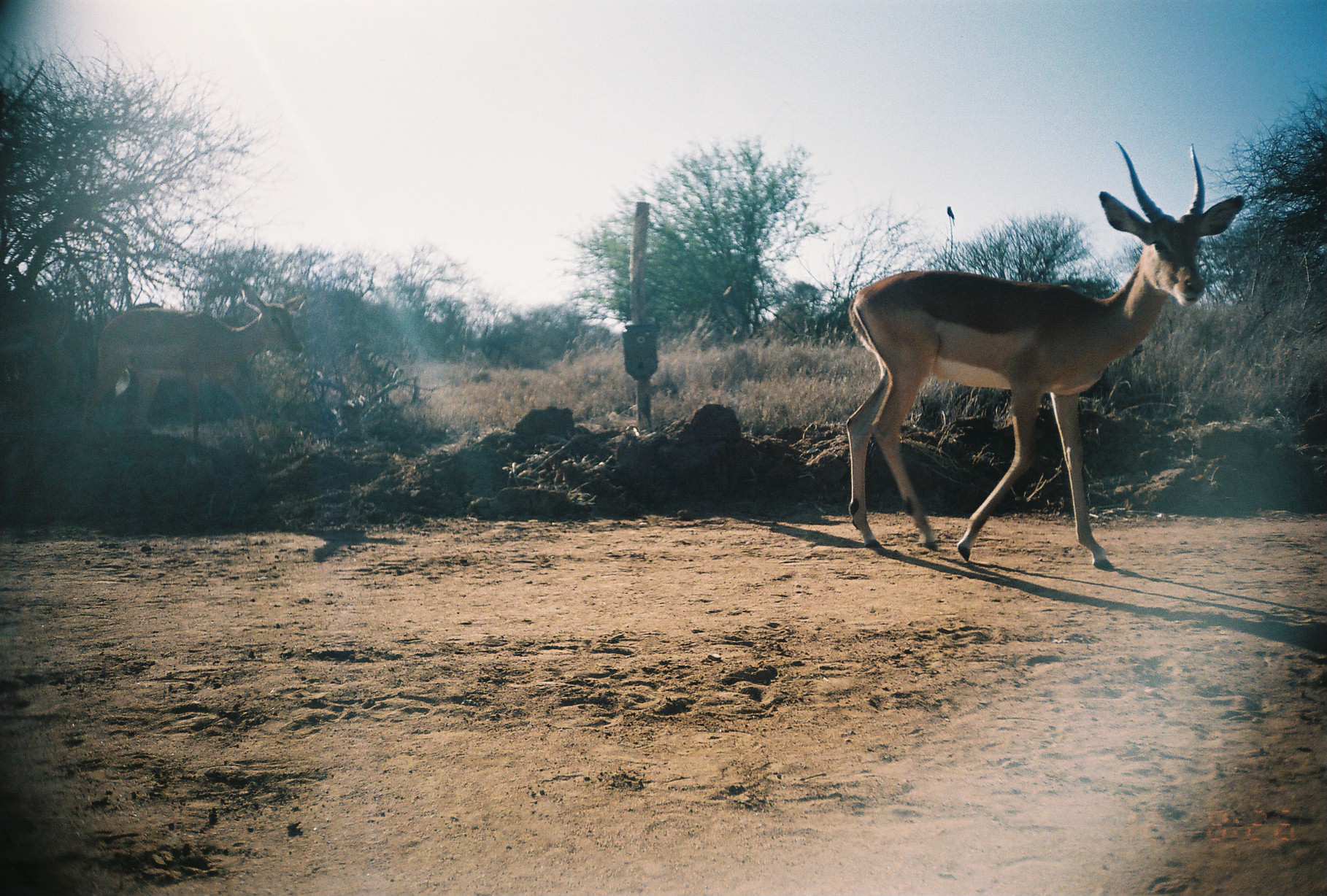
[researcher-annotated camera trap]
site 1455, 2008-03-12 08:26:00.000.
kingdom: Animalia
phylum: Chordata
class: Mammalia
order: Artiodactyla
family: Bovidae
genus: Aepyceros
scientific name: Aepyceros melampus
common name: impala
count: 1